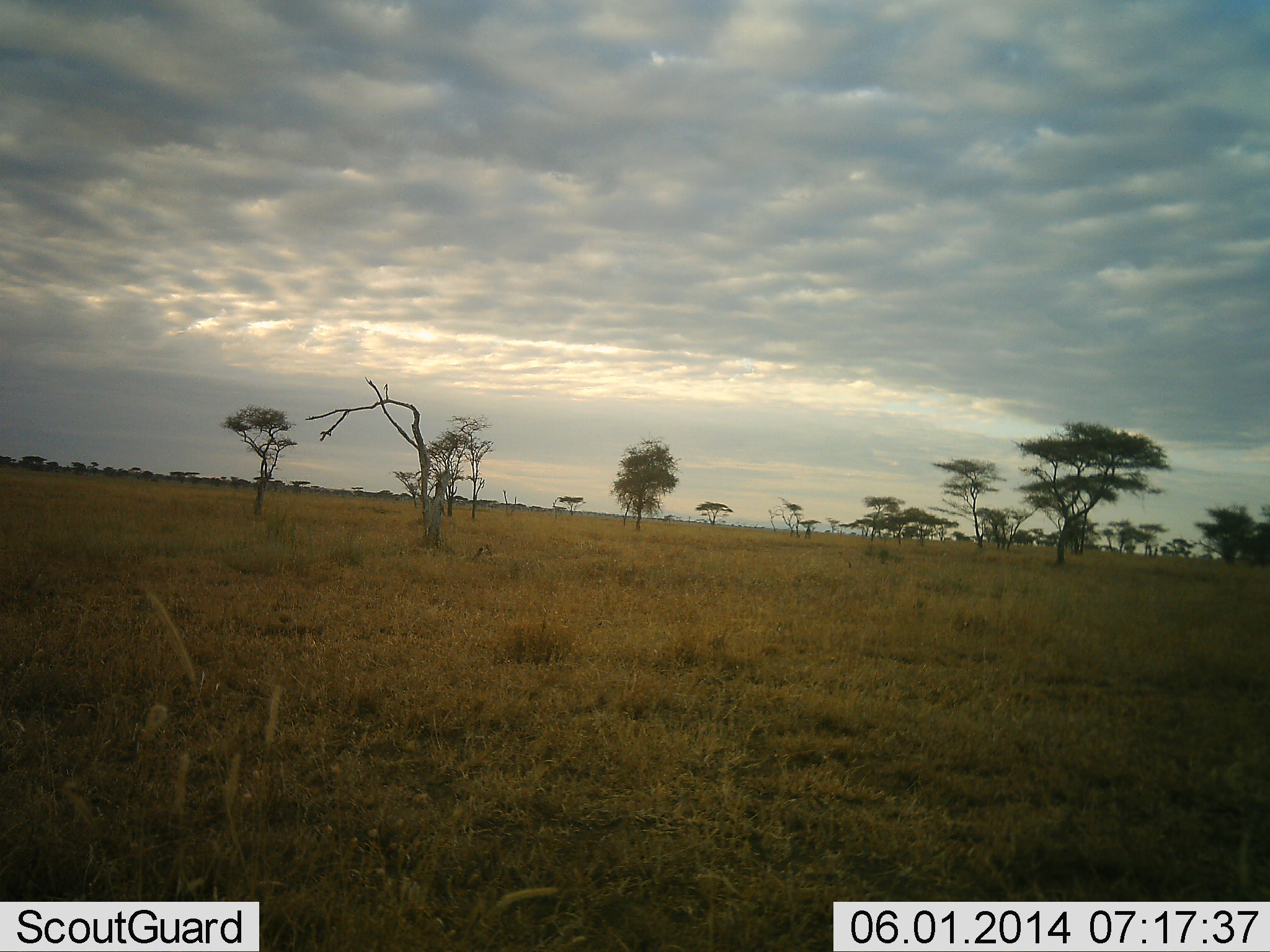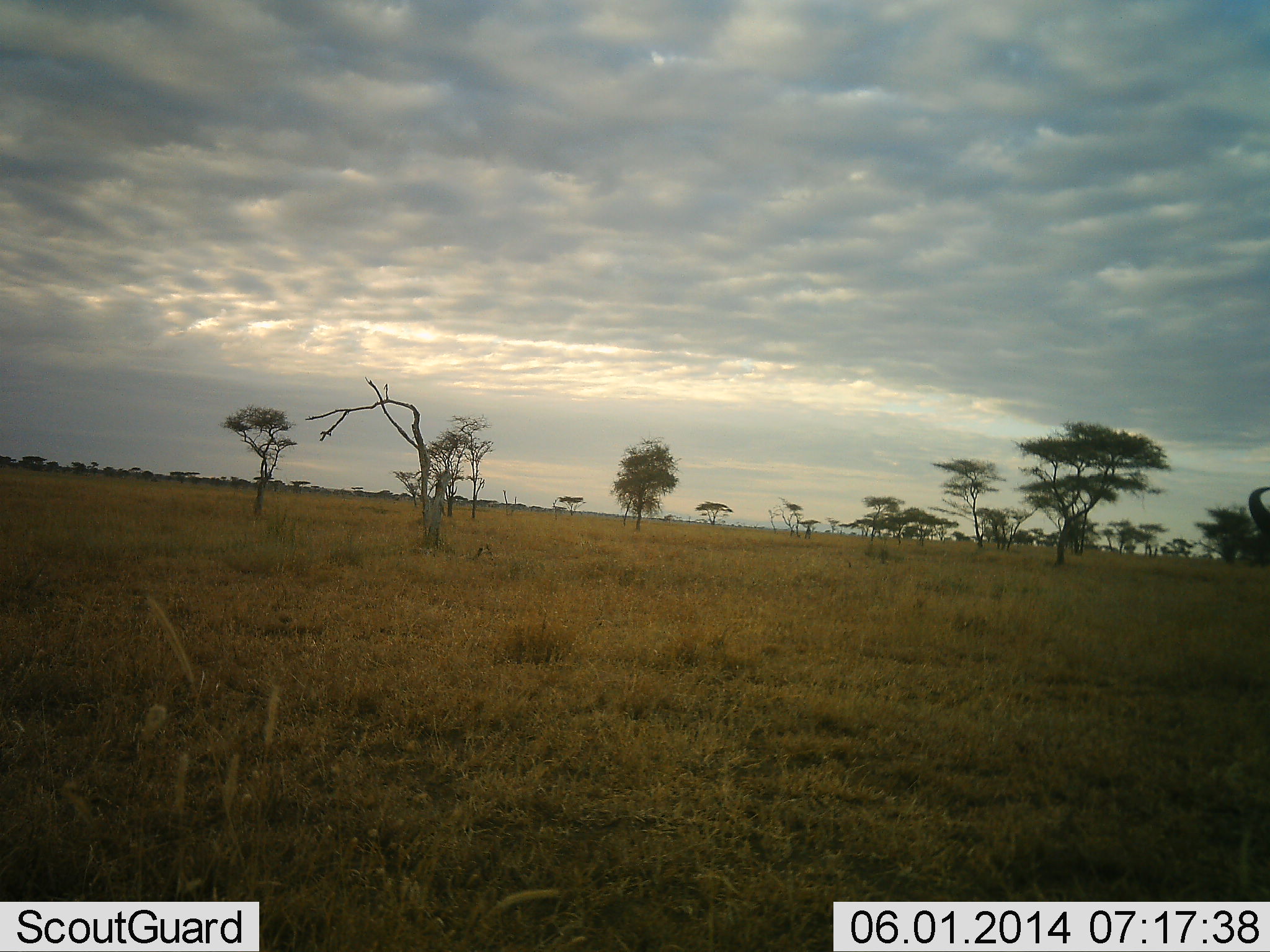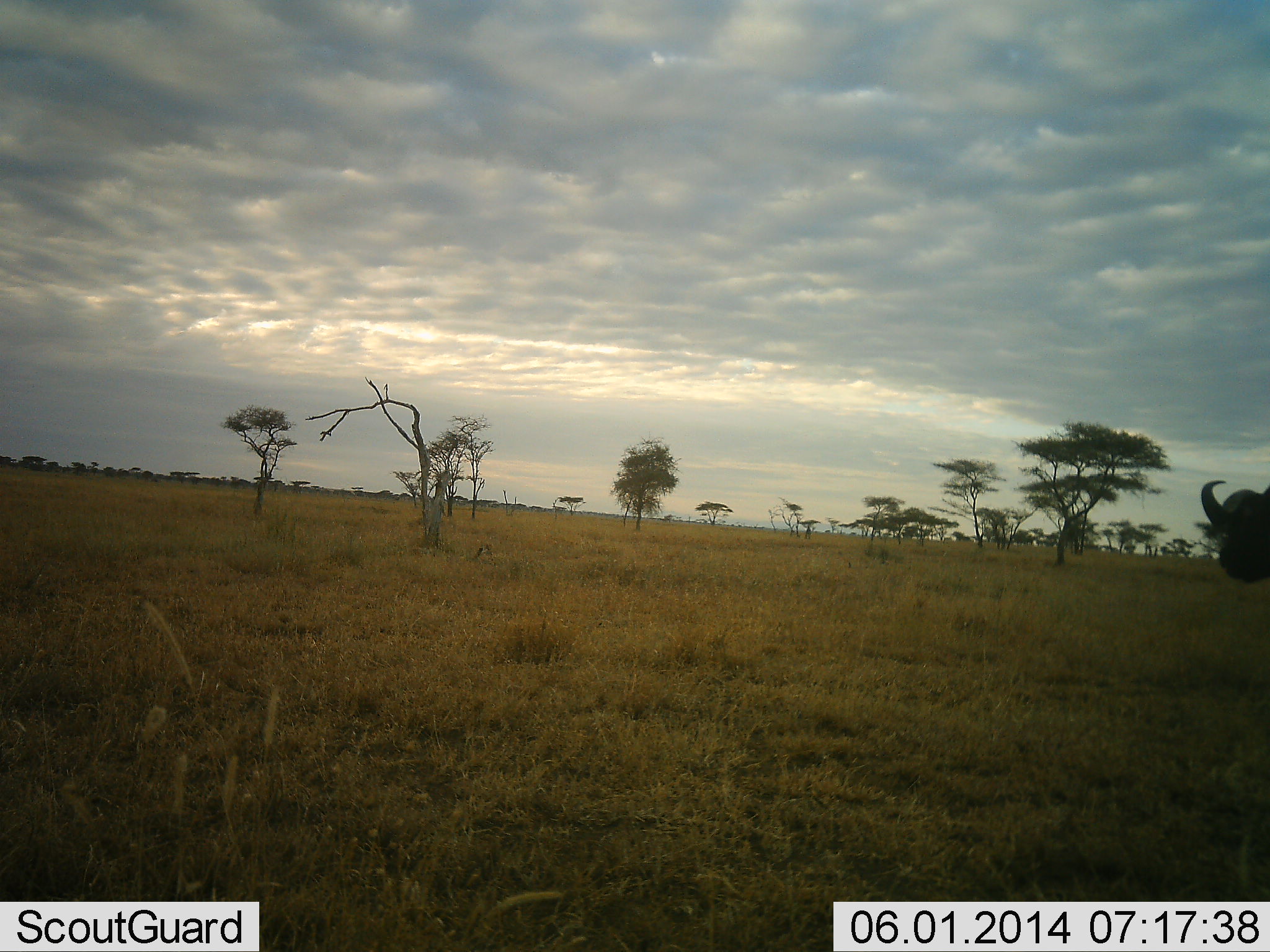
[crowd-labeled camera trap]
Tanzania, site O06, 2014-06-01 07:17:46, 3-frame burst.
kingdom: Animalia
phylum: Chordata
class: Mammalia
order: Artiodactyla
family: Bovidae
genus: Syncerus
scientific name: Syncerus caffer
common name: cape buffalo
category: buffalo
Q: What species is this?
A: Buffalo (cape buffalo) (Syncerus caffer).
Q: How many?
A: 1.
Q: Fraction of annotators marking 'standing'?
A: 12%.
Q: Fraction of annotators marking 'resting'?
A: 0%.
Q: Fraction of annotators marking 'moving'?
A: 100%.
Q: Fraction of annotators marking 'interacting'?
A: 0%.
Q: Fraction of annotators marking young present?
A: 0%.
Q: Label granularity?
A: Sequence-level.